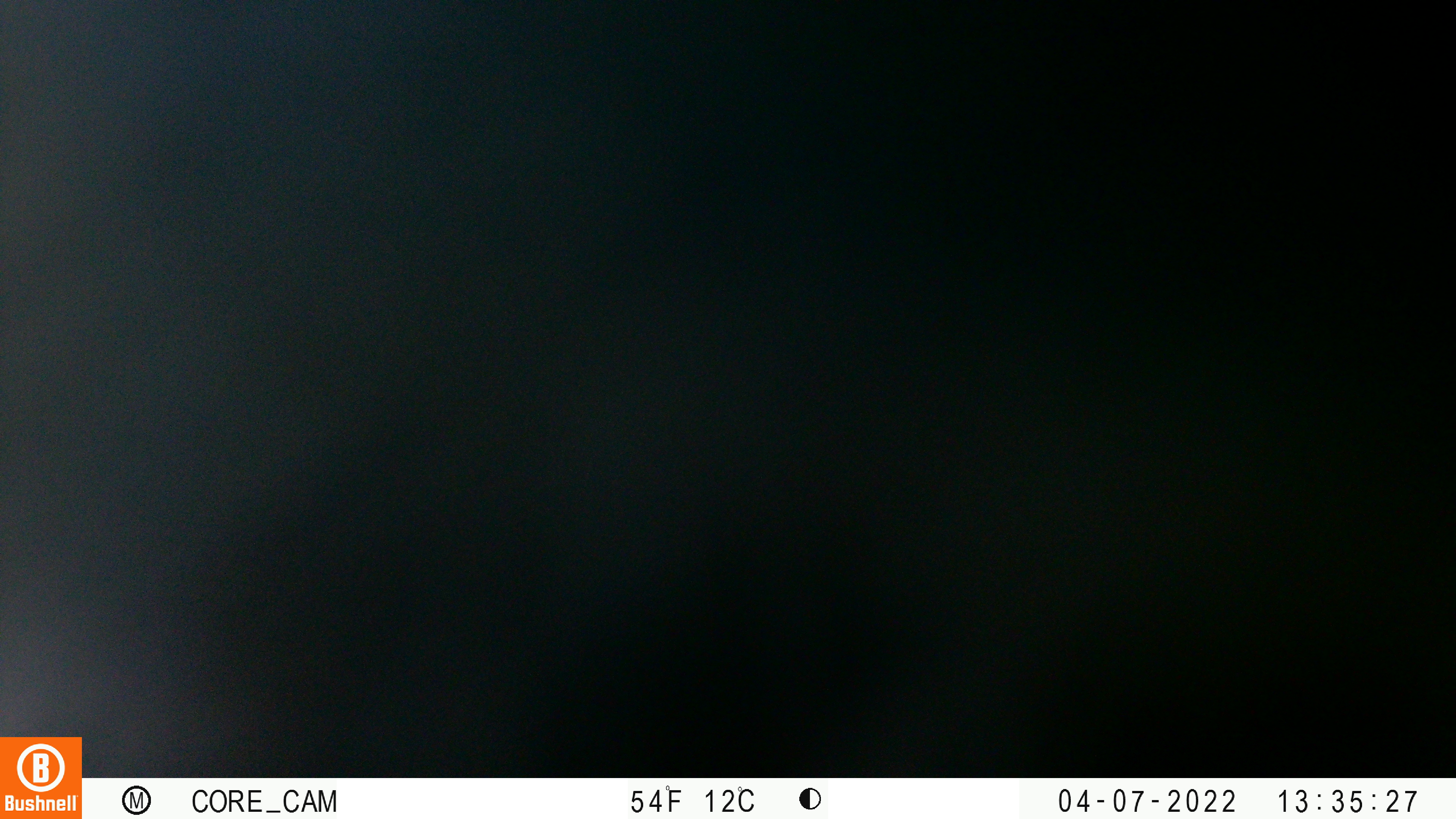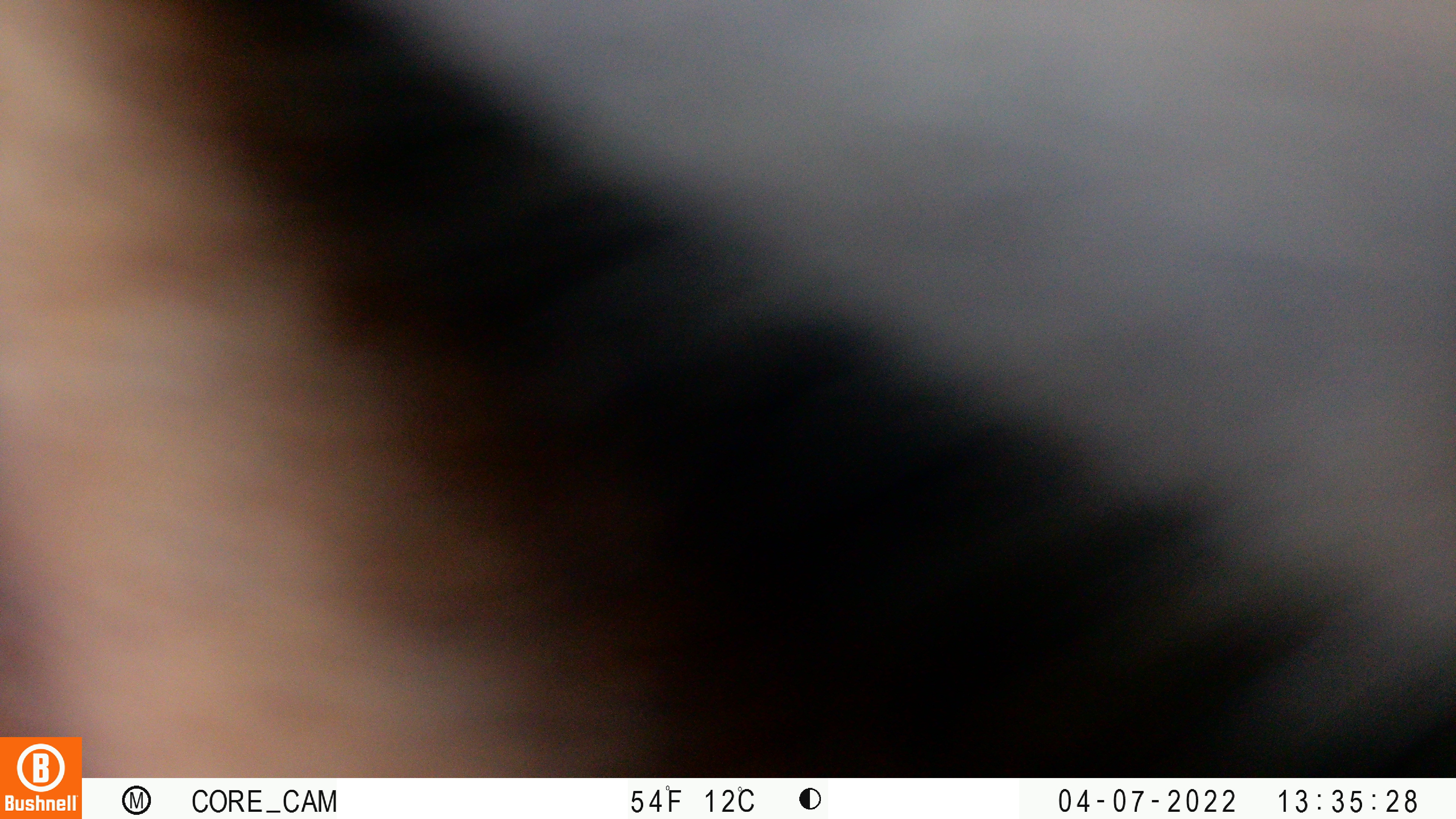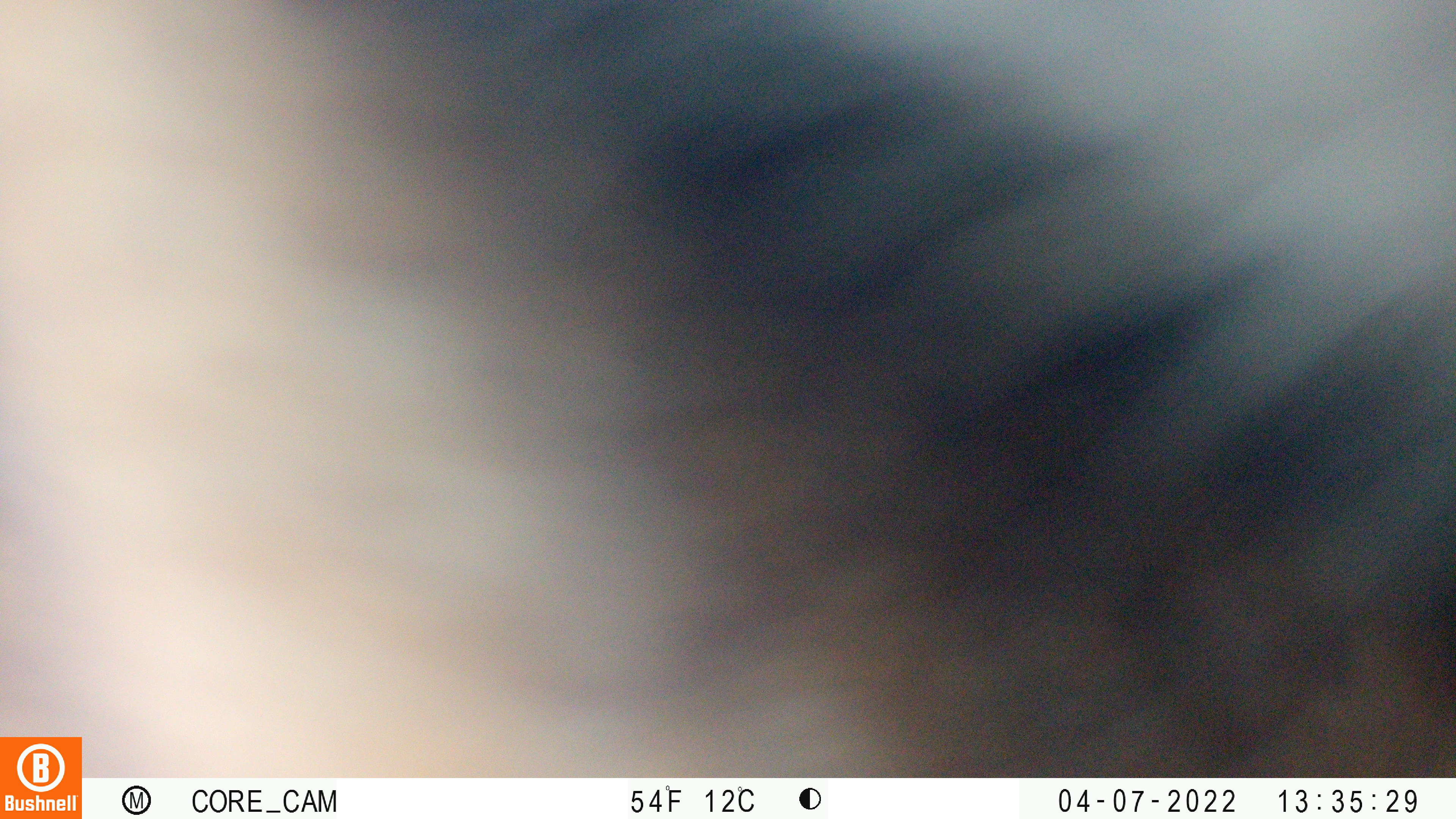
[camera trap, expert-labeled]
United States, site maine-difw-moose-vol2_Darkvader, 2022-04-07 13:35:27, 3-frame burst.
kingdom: Animalia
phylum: Chordata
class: Mammalia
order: Artiodactyla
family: Cervidae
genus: Alces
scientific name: Alces alces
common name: moose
Moose (Alces alces).